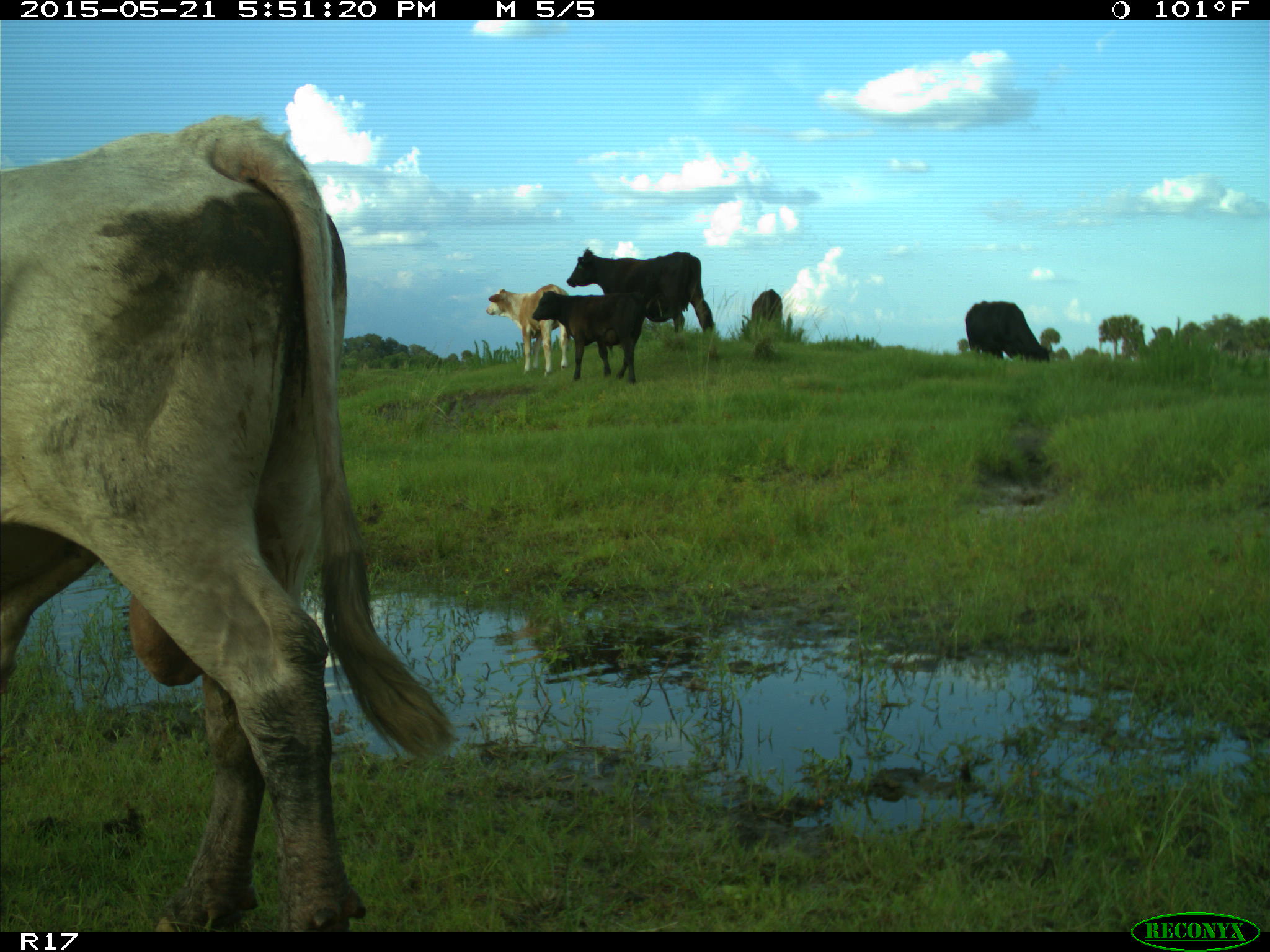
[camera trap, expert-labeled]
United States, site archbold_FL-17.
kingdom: Animalia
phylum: Chordata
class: Mammalia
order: Artiodactyla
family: Bovidae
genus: Bos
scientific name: Bos taurus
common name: domestic cow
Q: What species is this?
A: Bos taurus (domestic cow).